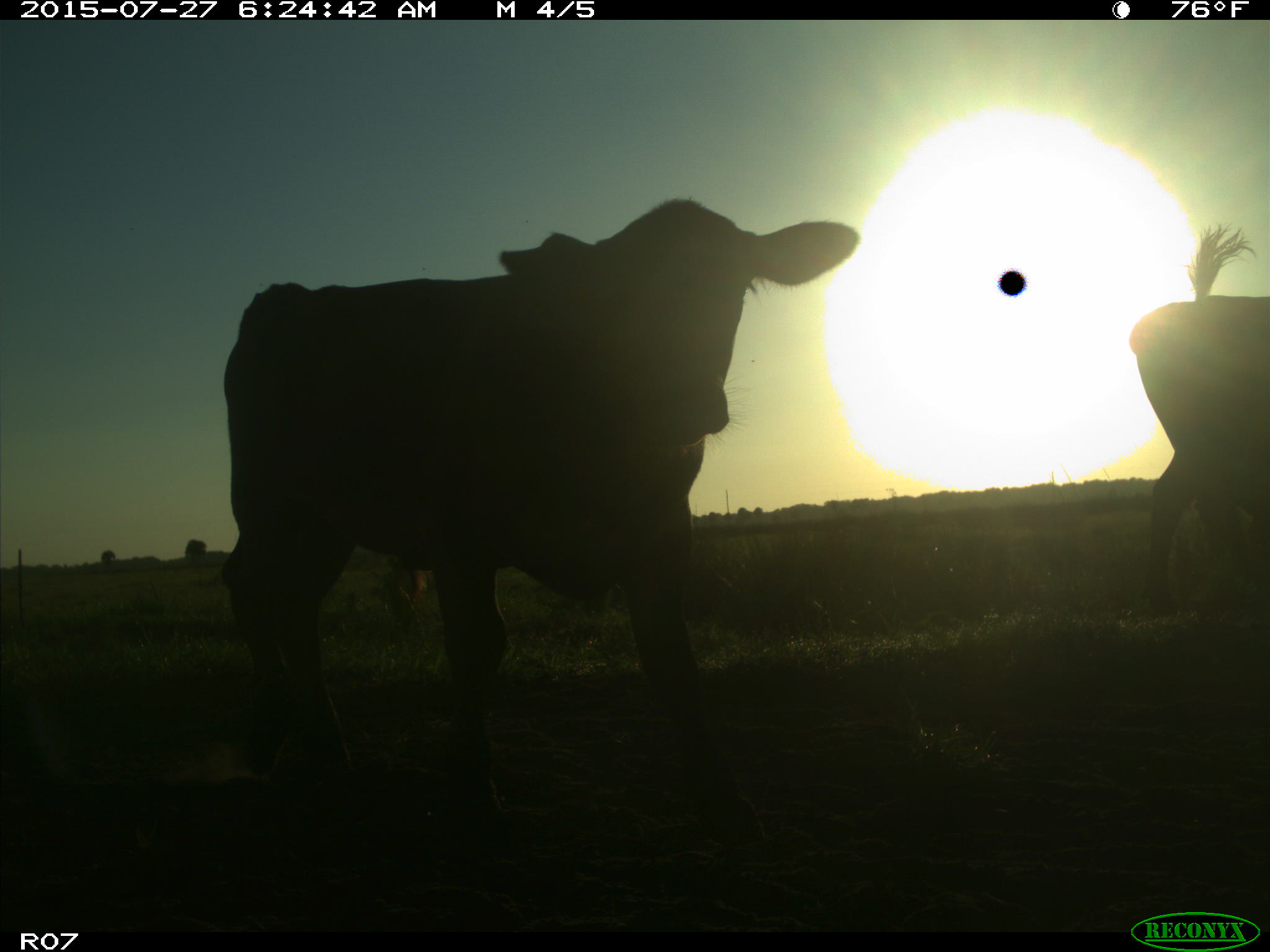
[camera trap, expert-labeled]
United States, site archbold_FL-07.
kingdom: Animalia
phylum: Chordata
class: Mammalia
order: Artiodactyla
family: Bovidae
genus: Bos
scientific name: Bos taurus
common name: domestic cow